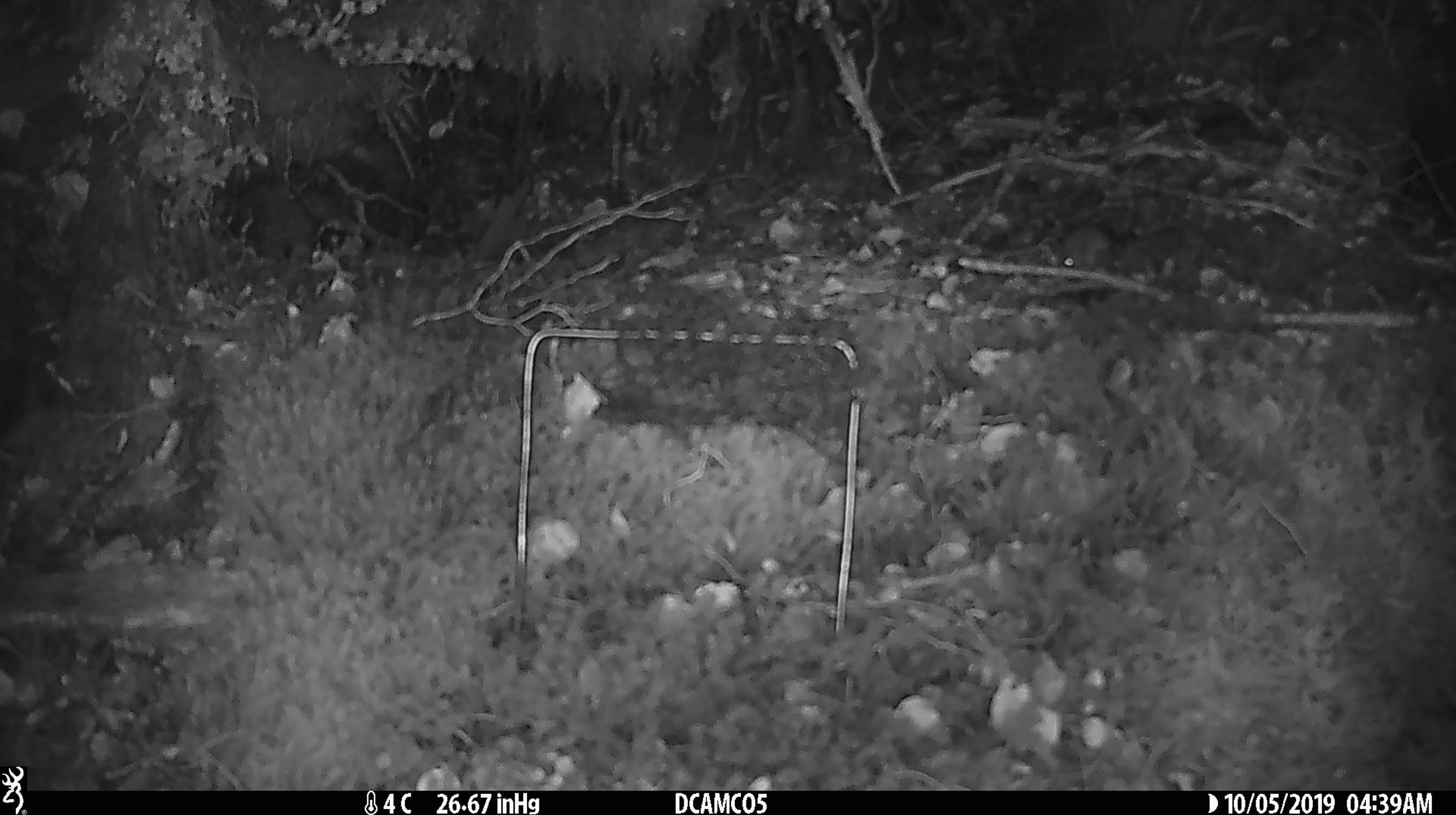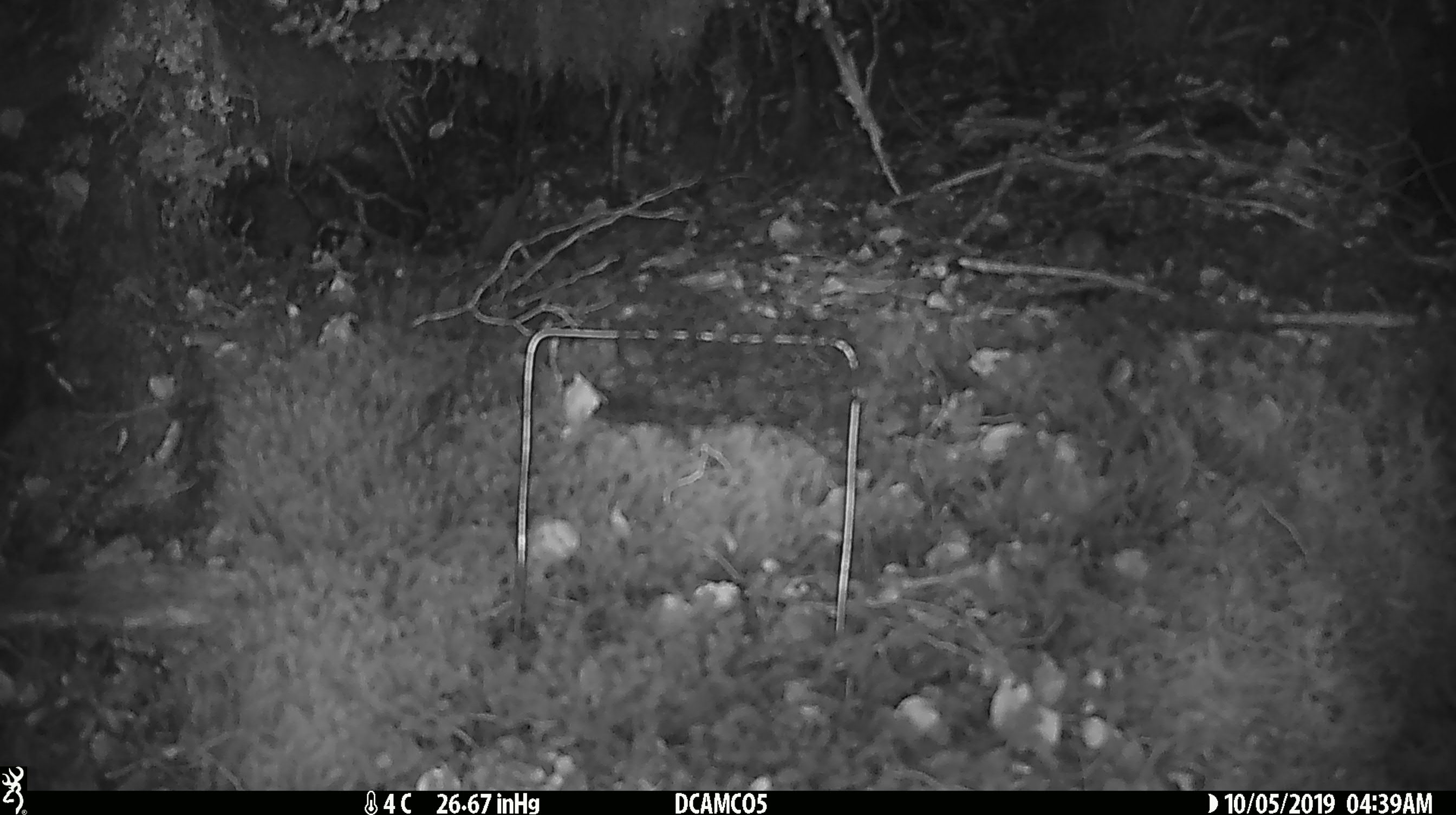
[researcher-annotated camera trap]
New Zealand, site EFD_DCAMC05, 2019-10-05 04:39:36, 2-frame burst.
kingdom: Animalia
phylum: Chordata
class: Mammalia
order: Rodentia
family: Muridae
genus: Mus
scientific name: Mus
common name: mouse